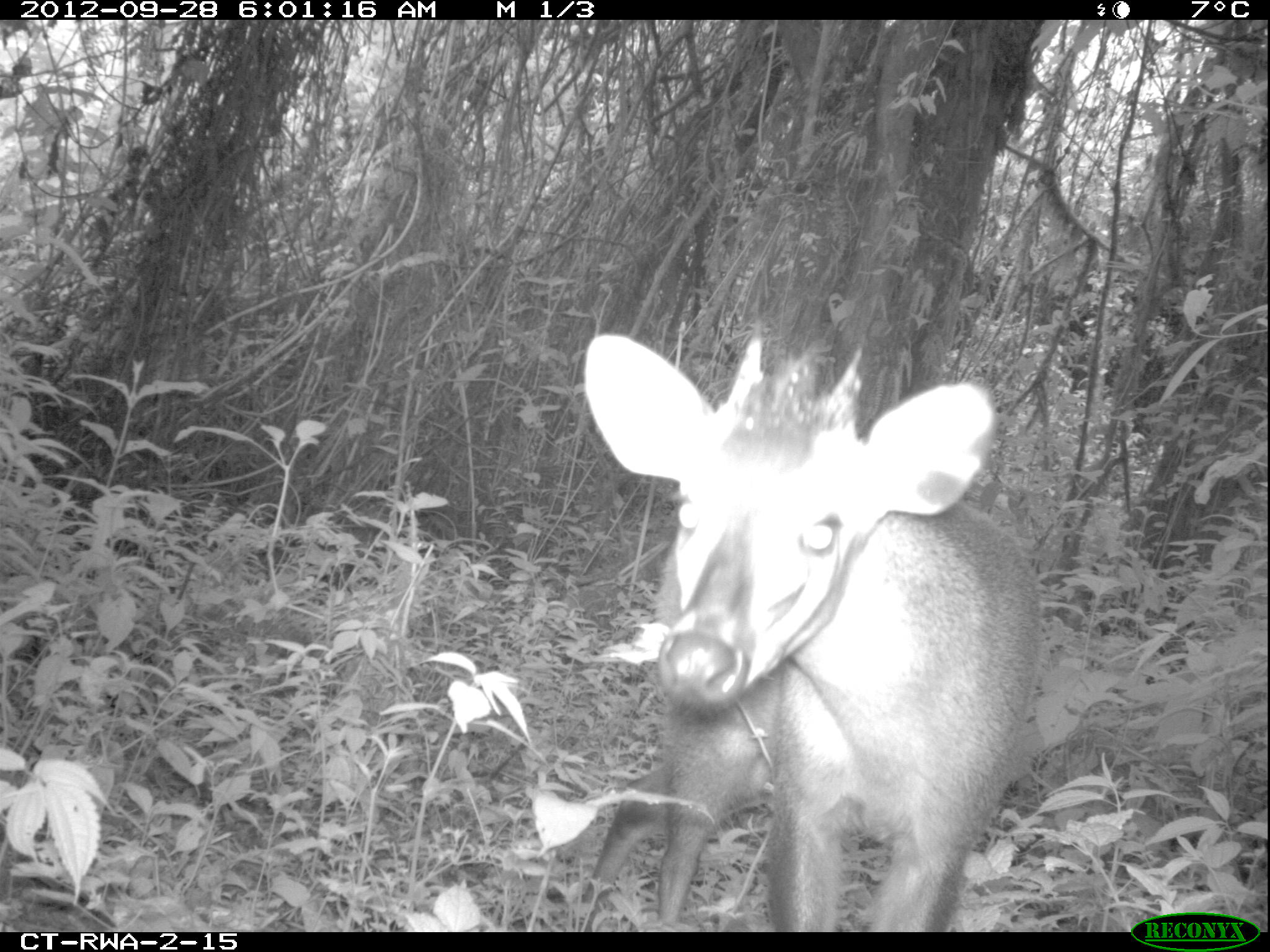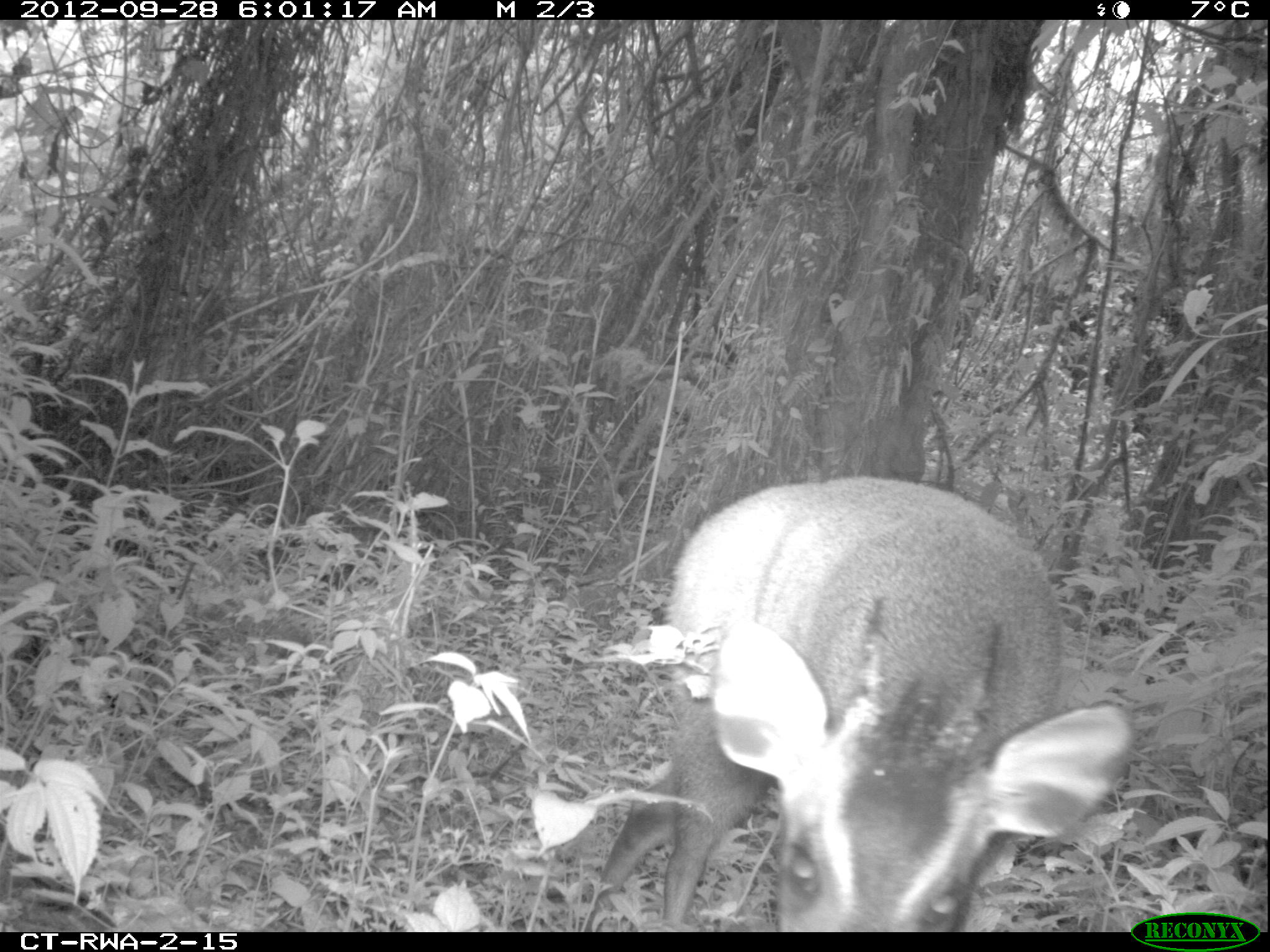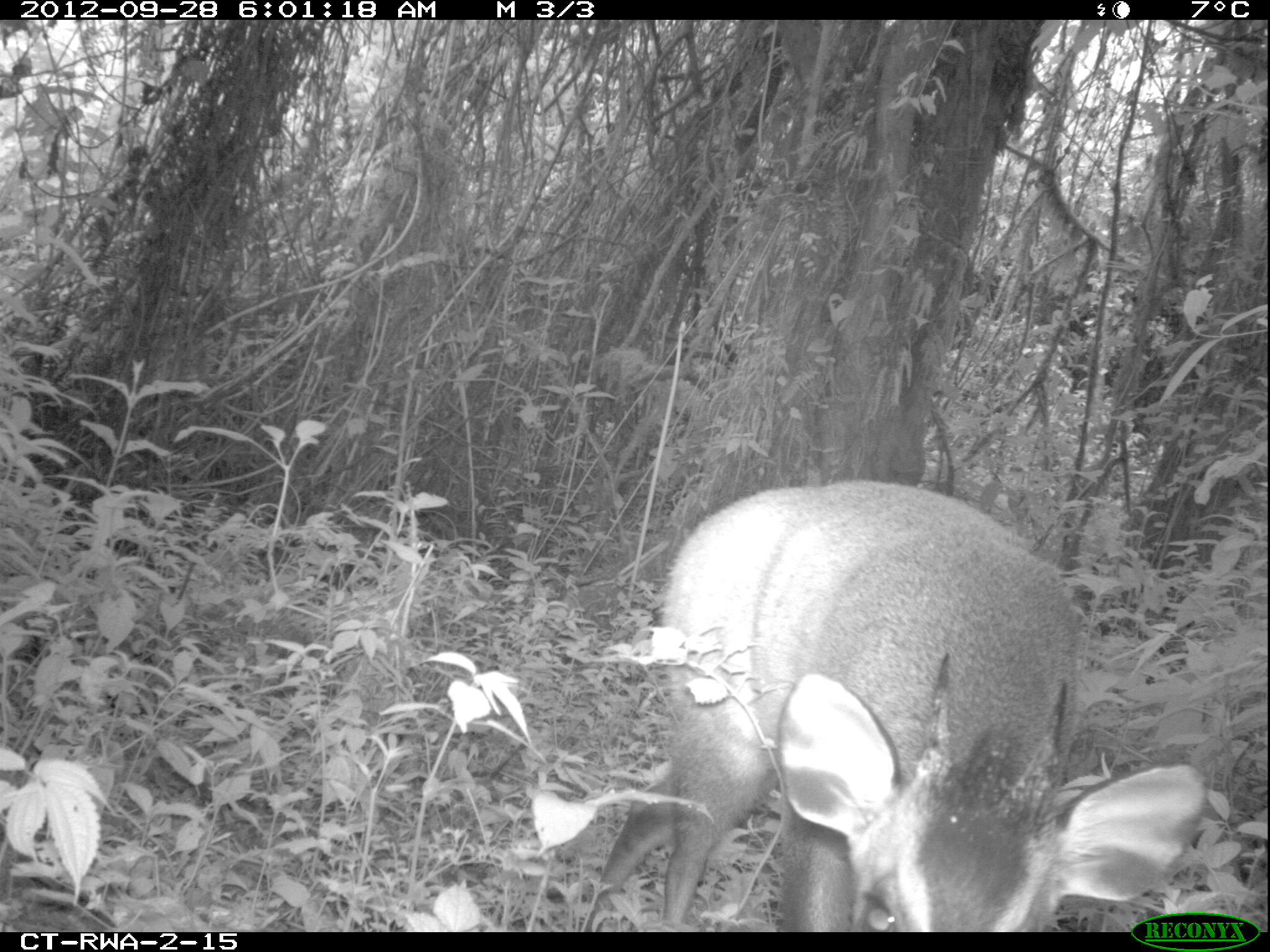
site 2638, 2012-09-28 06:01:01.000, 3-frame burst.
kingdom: Animalia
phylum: Chordata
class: Mammalia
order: Artiodactyla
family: Bovidae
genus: Cephalophus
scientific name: Cephalophus nigrifrons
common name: black-fronted duiker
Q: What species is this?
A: Cephalophus nigrifrons (black-fronted duiker).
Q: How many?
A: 1.